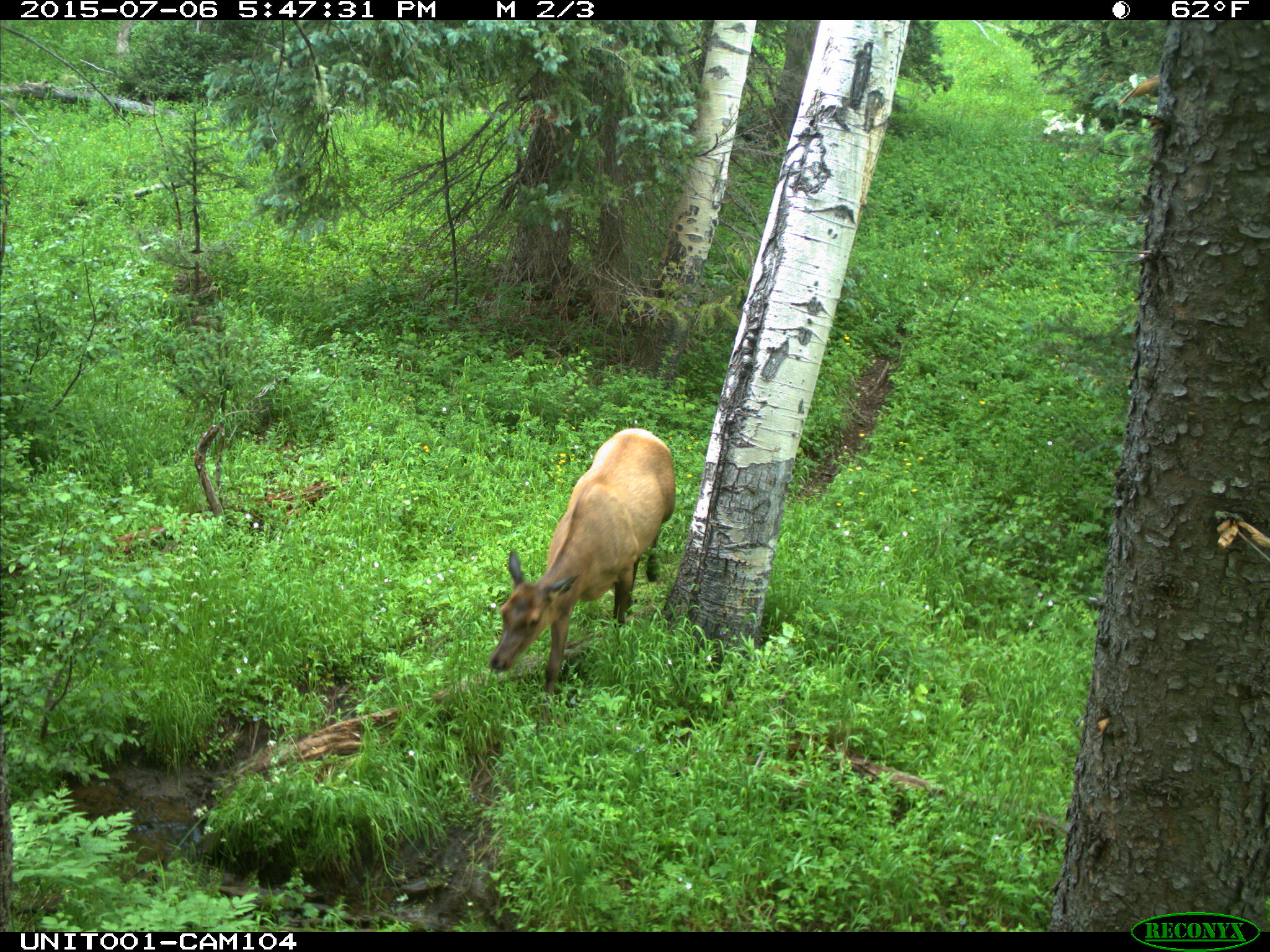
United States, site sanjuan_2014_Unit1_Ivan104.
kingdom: Animalia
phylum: Chordata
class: Mammalia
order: Artiodactyla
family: Cervidae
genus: Cervus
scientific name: Cervus elaphus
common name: red deer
Cervus elaphus (red deer).